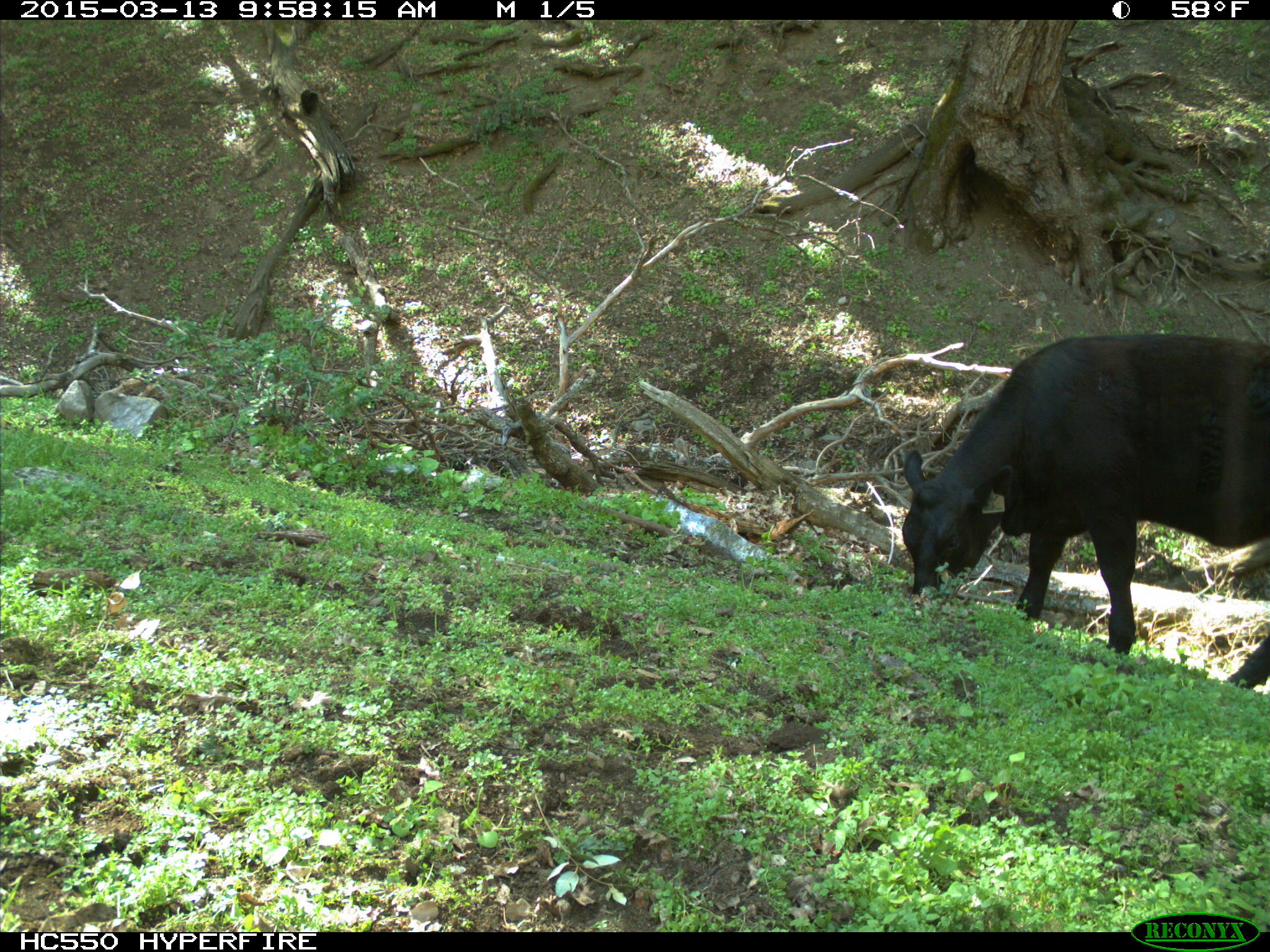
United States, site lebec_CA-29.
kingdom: Animalia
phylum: Chordata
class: Mammalia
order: Artiodactyla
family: Bovidae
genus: Bos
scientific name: Bos taurus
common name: domestic cow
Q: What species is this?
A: Bos taurus (domestic cow).